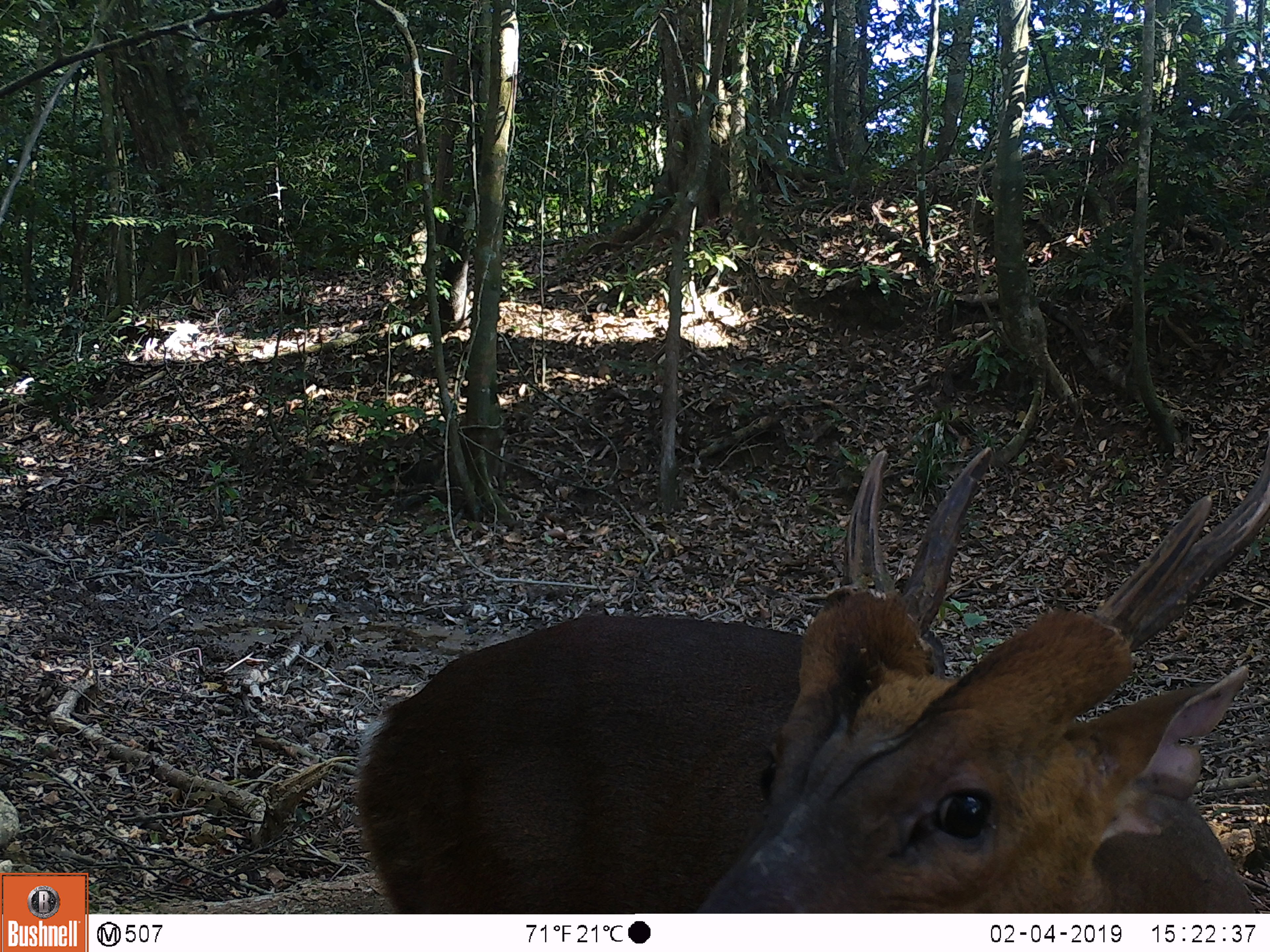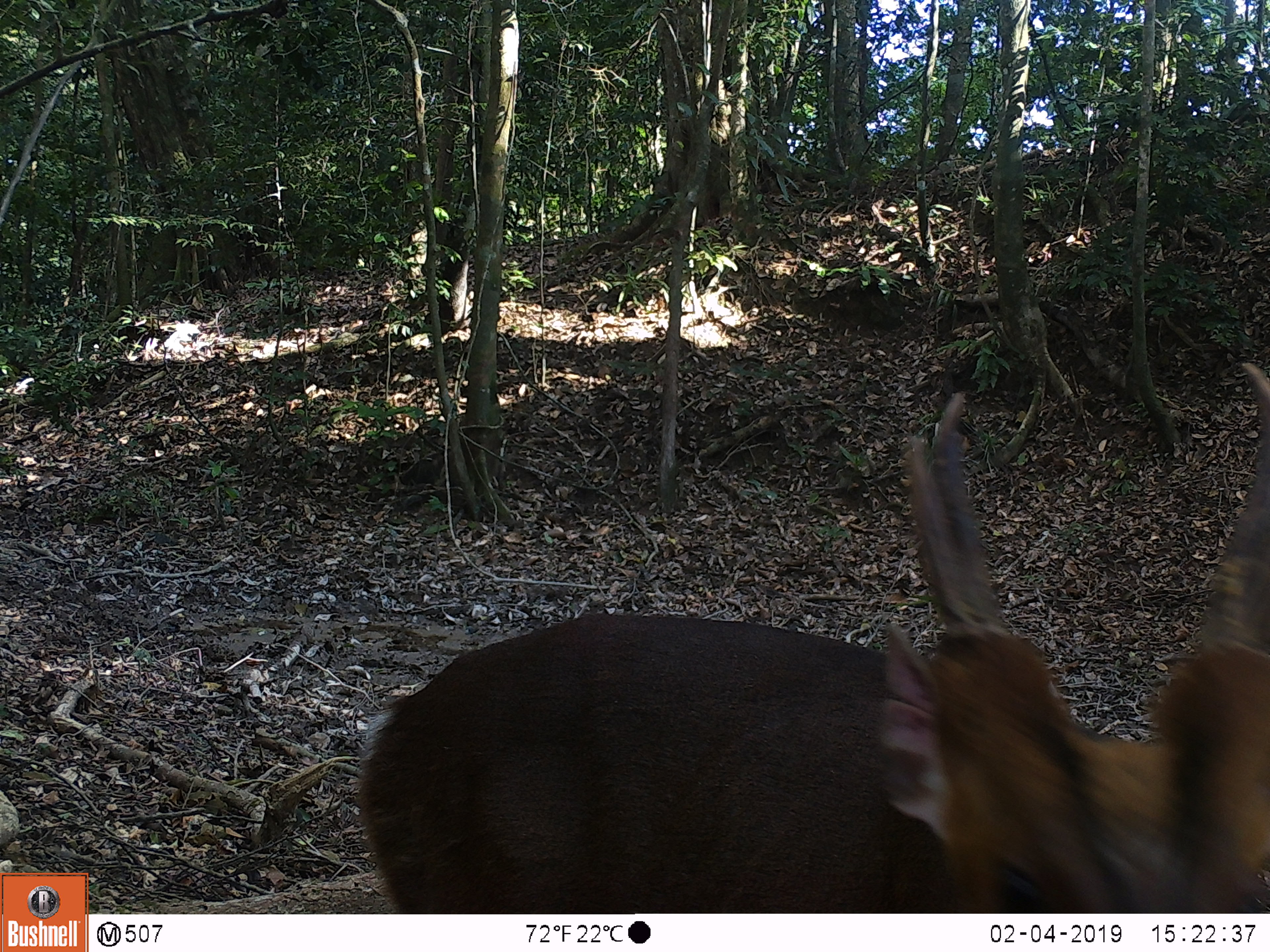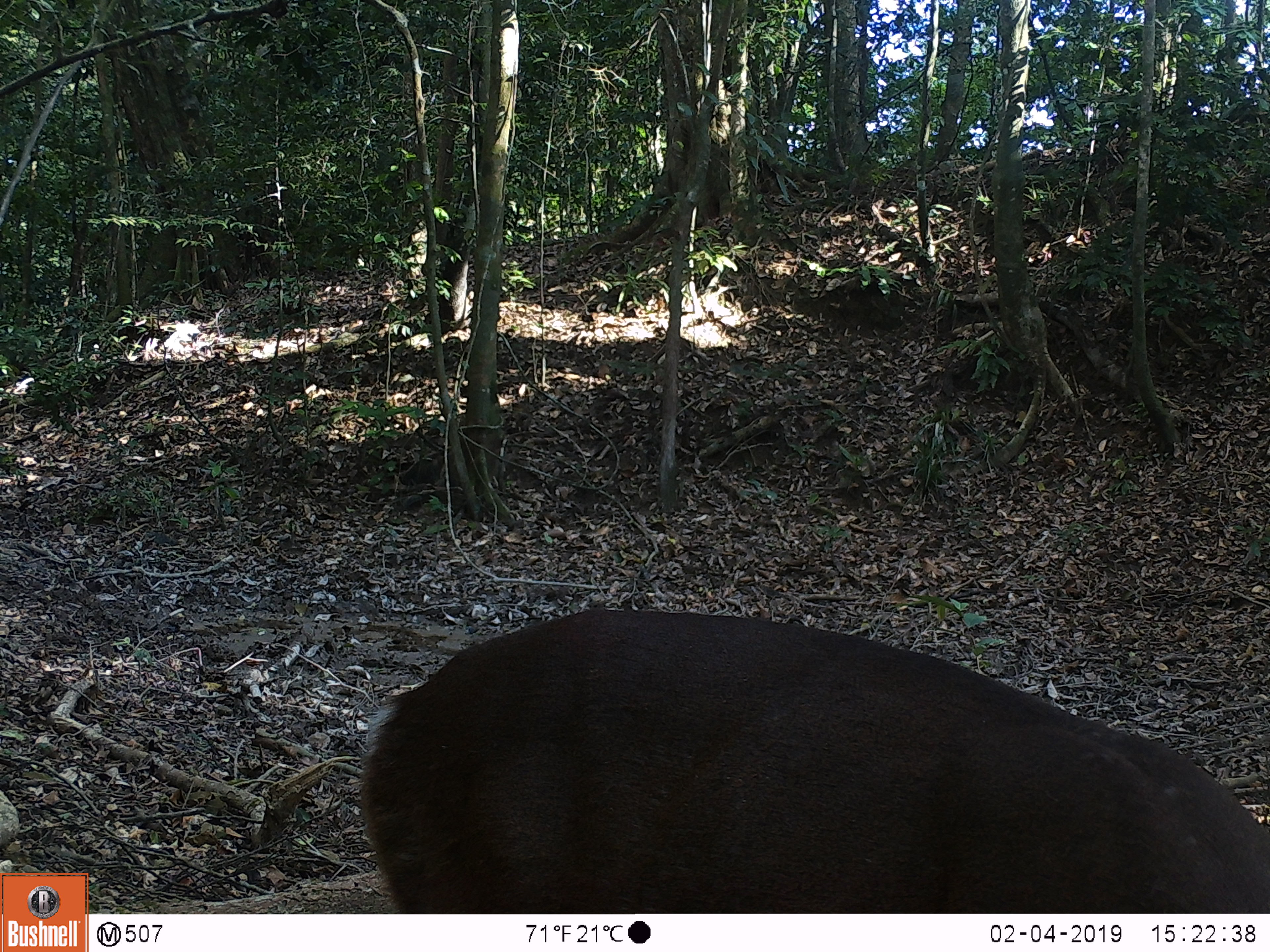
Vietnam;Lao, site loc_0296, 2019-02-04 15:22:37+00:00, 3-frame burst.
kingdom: Animalia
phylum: Chordata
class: Mammalia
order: Artiodactyla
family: Cervidae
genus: Muntiacus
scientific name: Muntiacus vuquangensis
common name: large-antlered muntjac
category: large antlered muntjac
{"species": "large antlered muntjac (large-antlered muntjac) (Muntiacus vuquangensis)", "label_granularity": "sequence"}